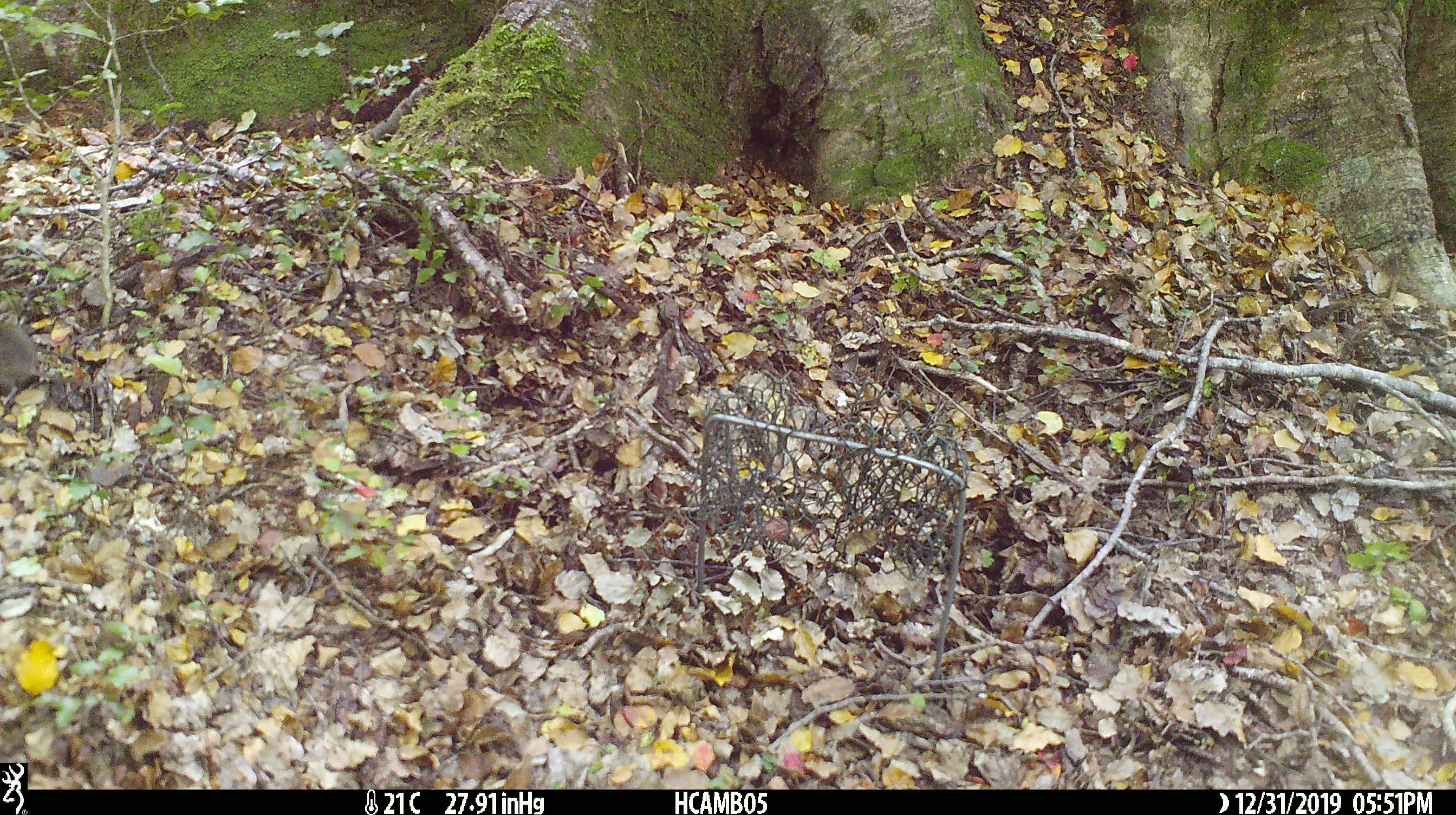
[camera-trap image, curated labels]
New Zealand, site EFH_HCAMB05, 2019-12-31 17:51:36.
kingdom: Animalia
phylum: Chordata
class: Mammalia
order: Rodentia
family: Muridae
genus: Mus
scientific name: Mus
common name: mouse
Mouse (Mus).